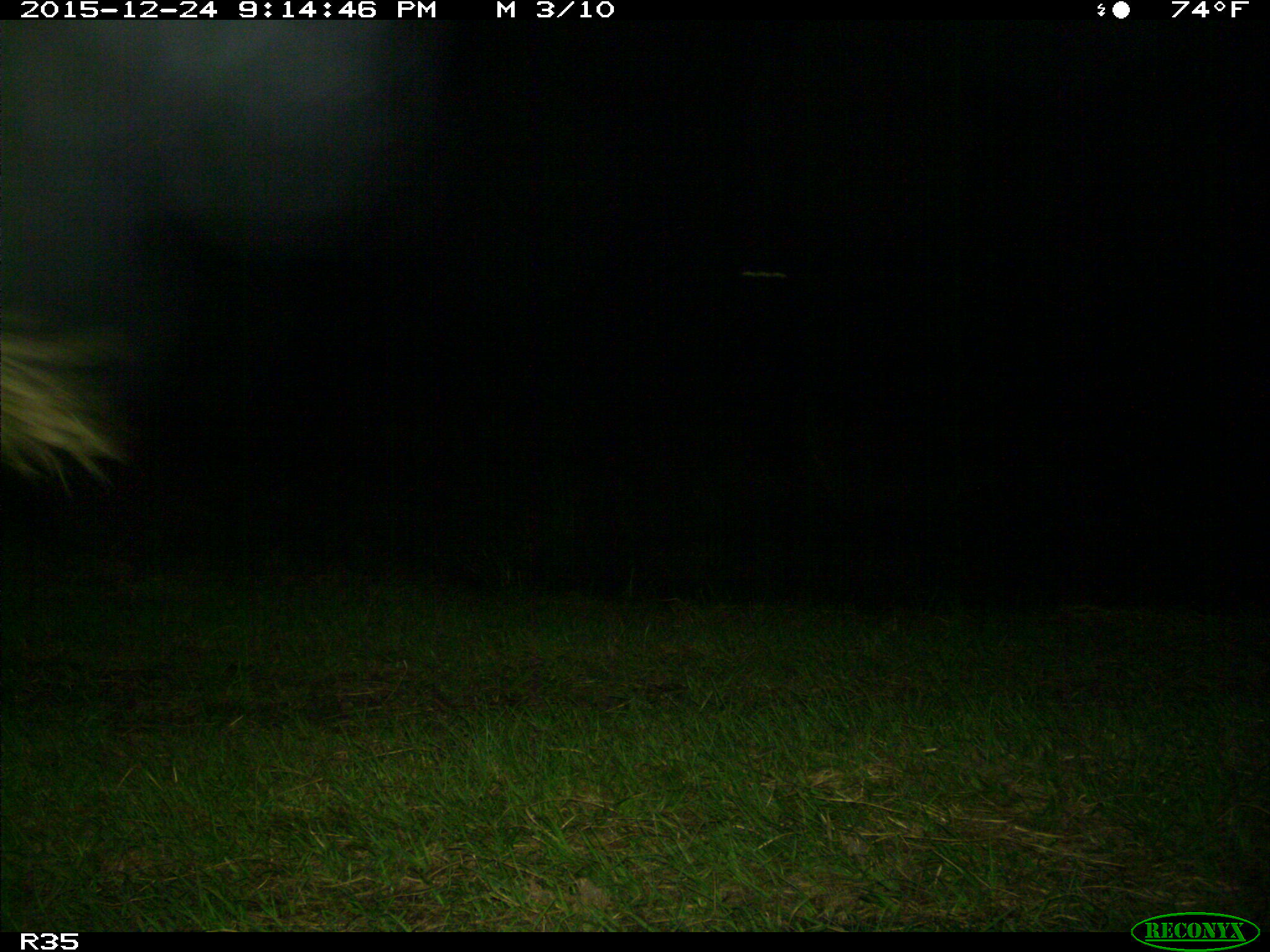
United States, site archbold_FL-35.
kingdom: Animalia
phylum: Chordata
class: Mammalia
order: Artiodactyla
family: Bovidae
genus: Bos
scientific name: Bos taurus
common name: domestic cow